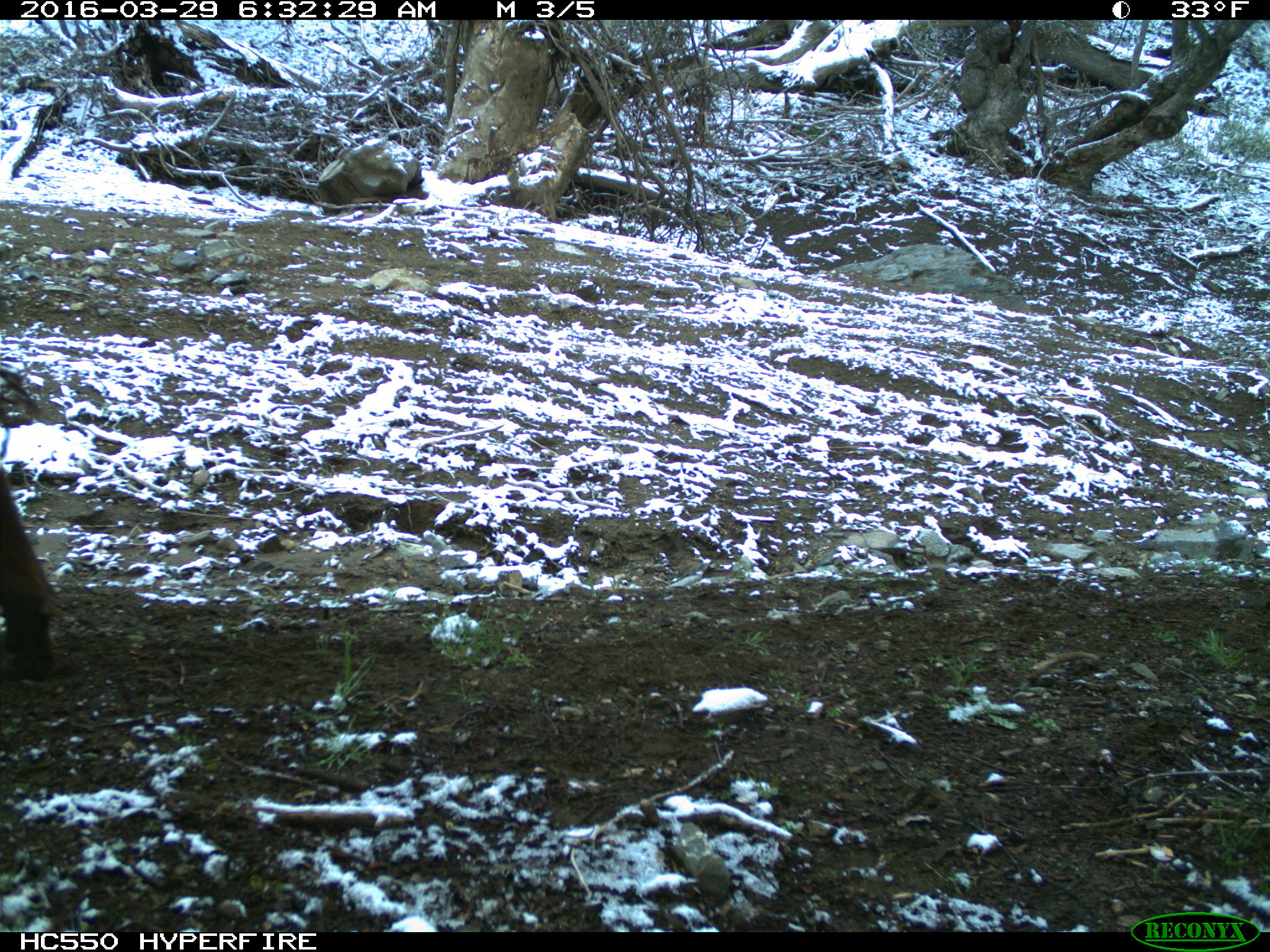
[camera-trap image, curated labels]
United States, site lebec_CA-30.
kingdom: Animalia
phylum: Chordata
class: Mammalia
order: Artiodactyla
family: Bovidae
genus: Bos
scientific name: Bos taurus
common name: domestic cow